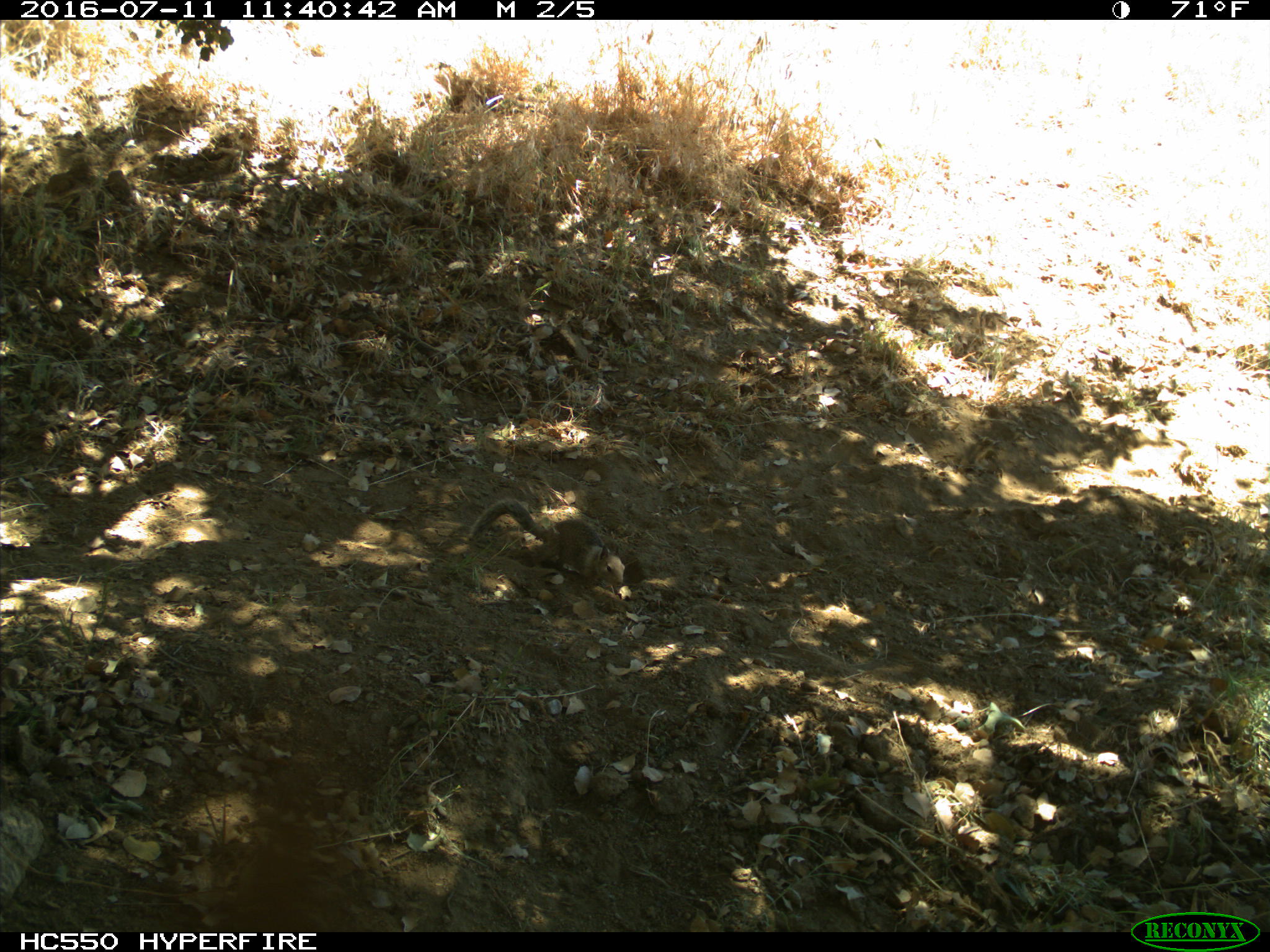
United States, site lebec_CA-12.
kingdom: Animalia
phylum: Chordata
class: Mammalia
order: Rodentia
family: Sciuridae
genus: Otospermophilus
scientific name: Otospermophilus beecheyi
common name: california ground squirrel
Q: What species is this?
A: Otospermophilus beecheyi (california ground squirrel).